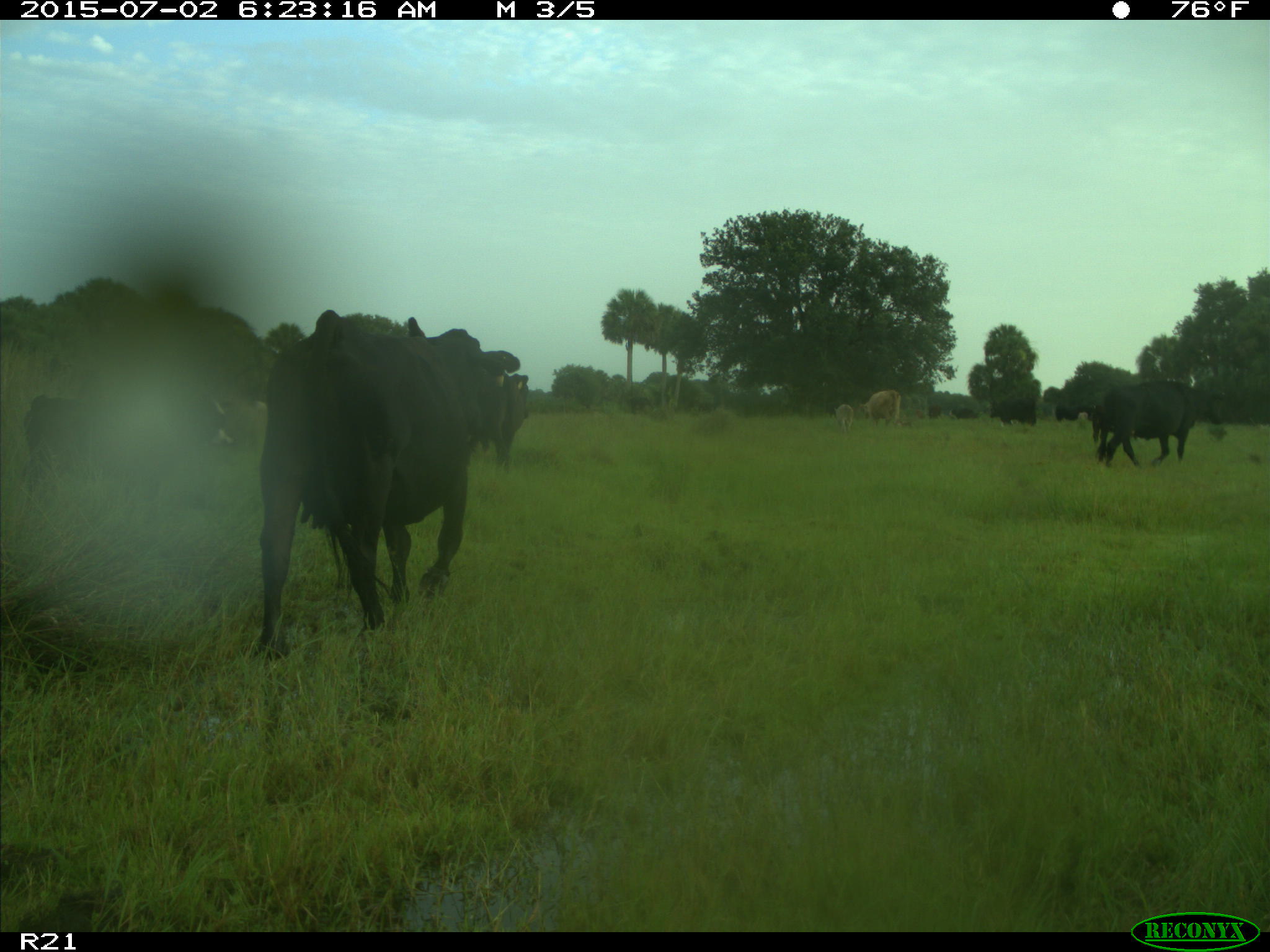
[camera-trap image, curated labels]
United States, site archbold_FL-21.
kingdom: Animalia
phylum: Chordata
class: Mammalia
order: Artiodactyla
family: Bovidae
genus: Bos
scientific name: Bos taurus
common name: domestic cow